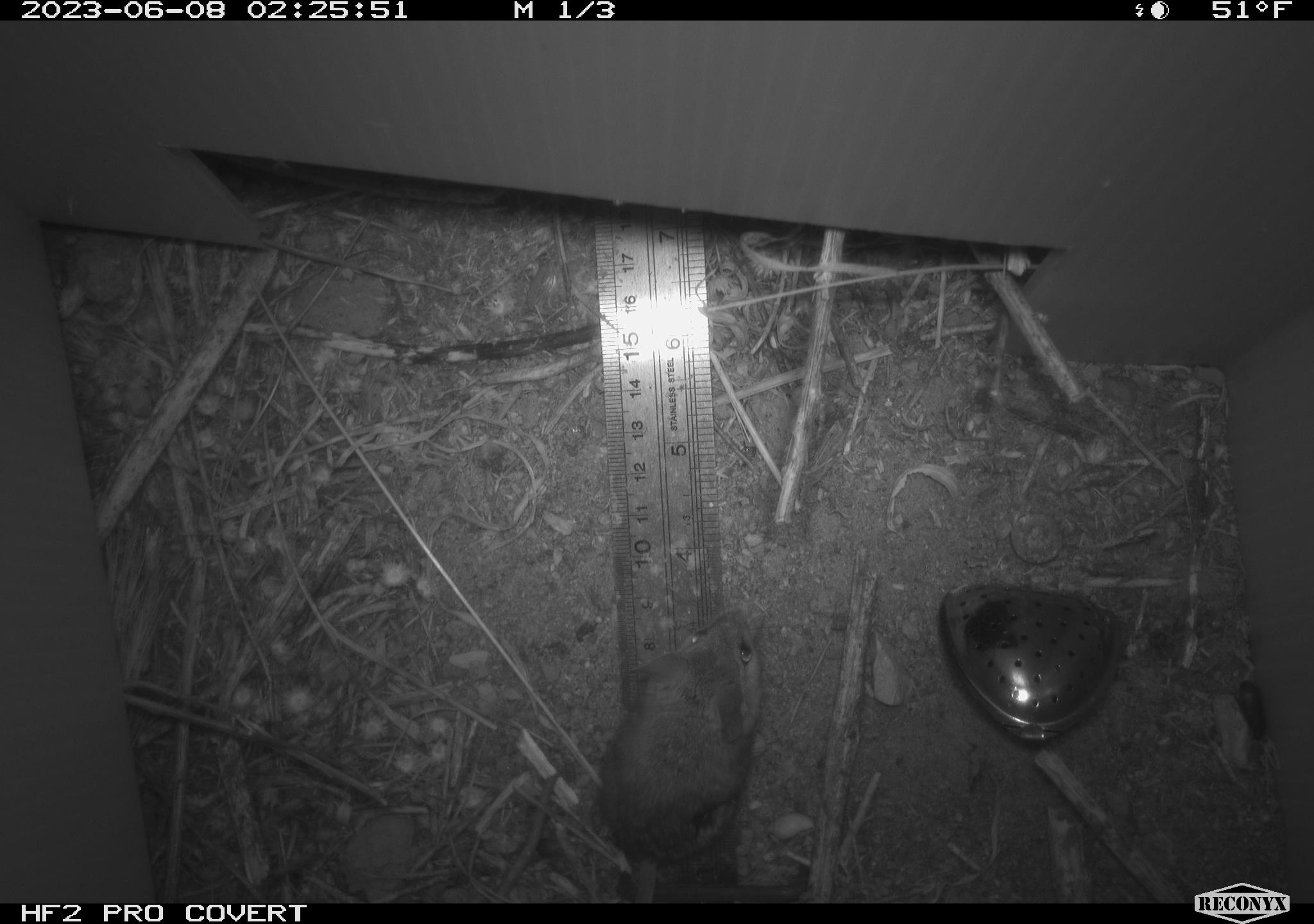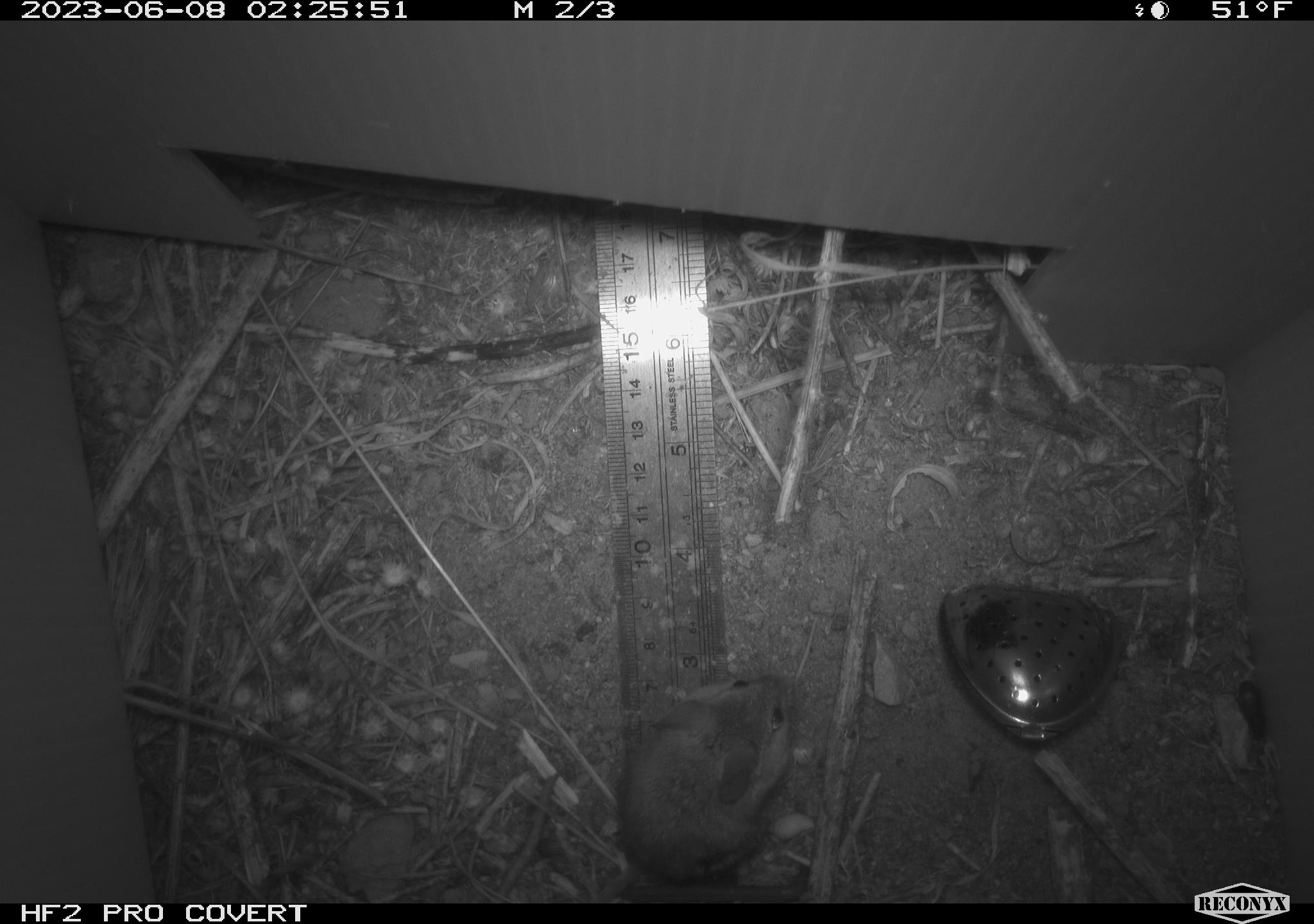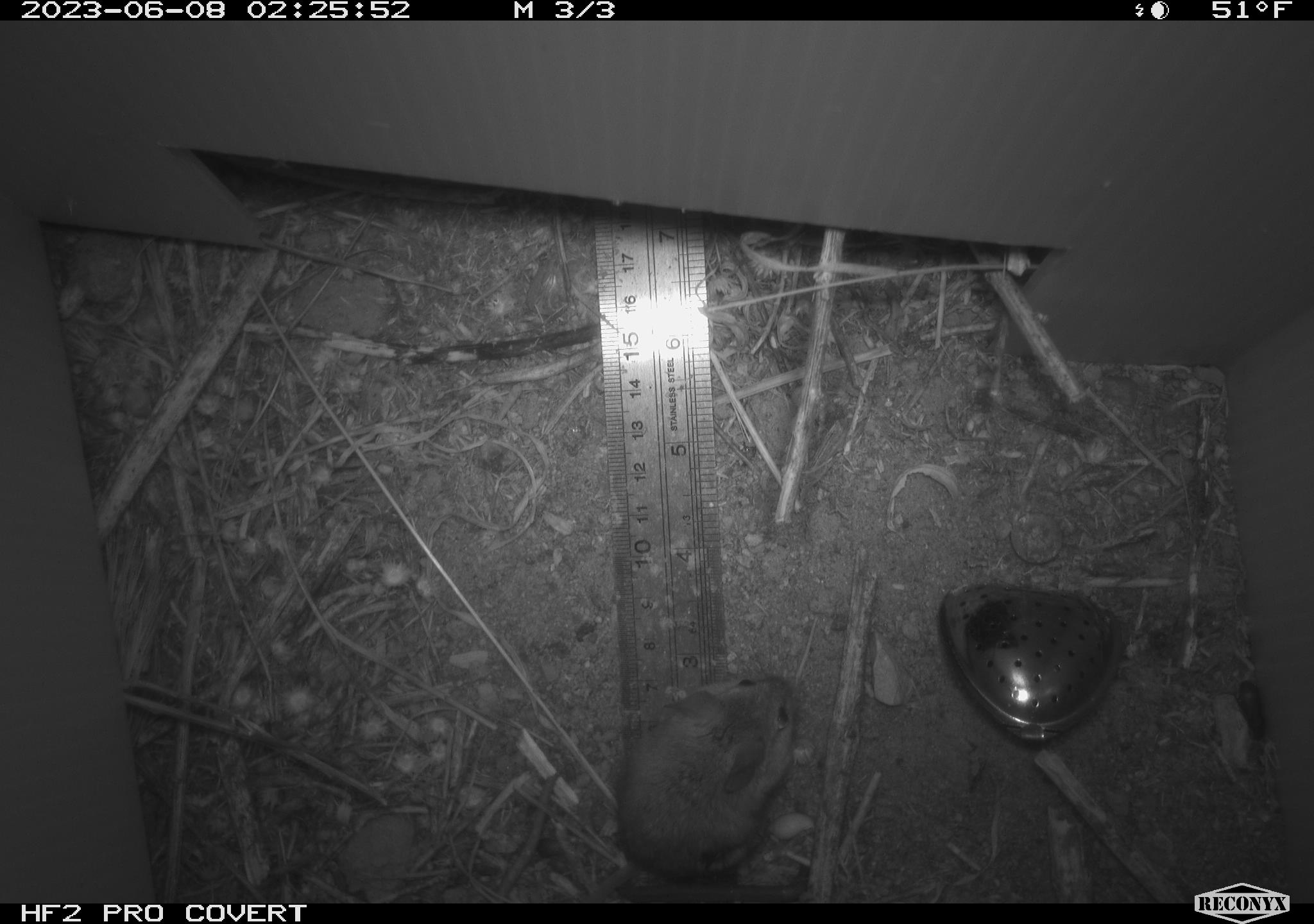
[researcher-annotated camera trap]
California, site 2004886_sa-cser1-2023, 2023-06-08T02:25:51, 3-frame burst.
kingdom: Animalia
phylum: Chordata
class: Mammalia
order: Rodentia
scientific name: Rodentia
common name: mouse species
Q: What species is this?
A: Mouse species (Rodentia).